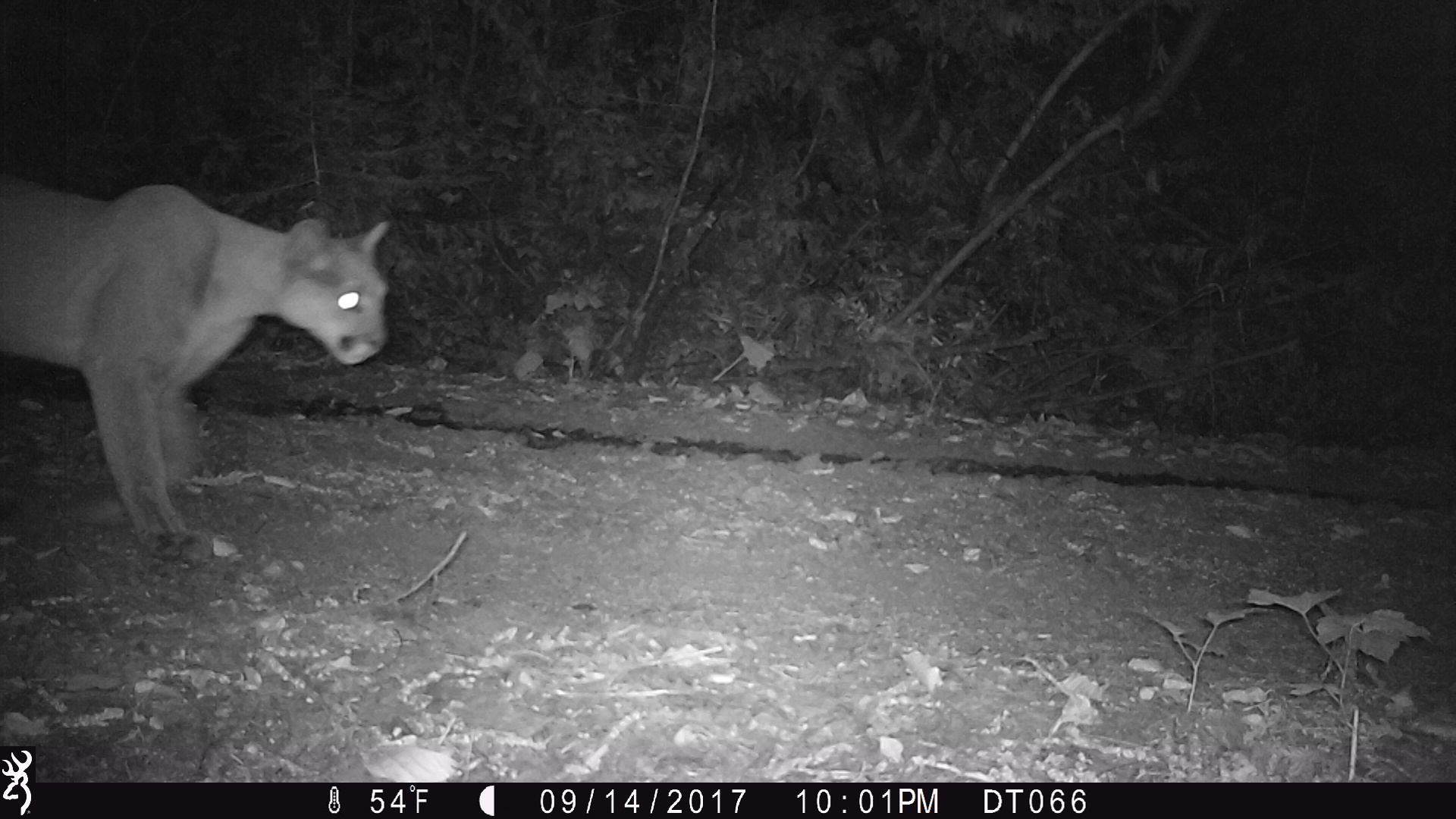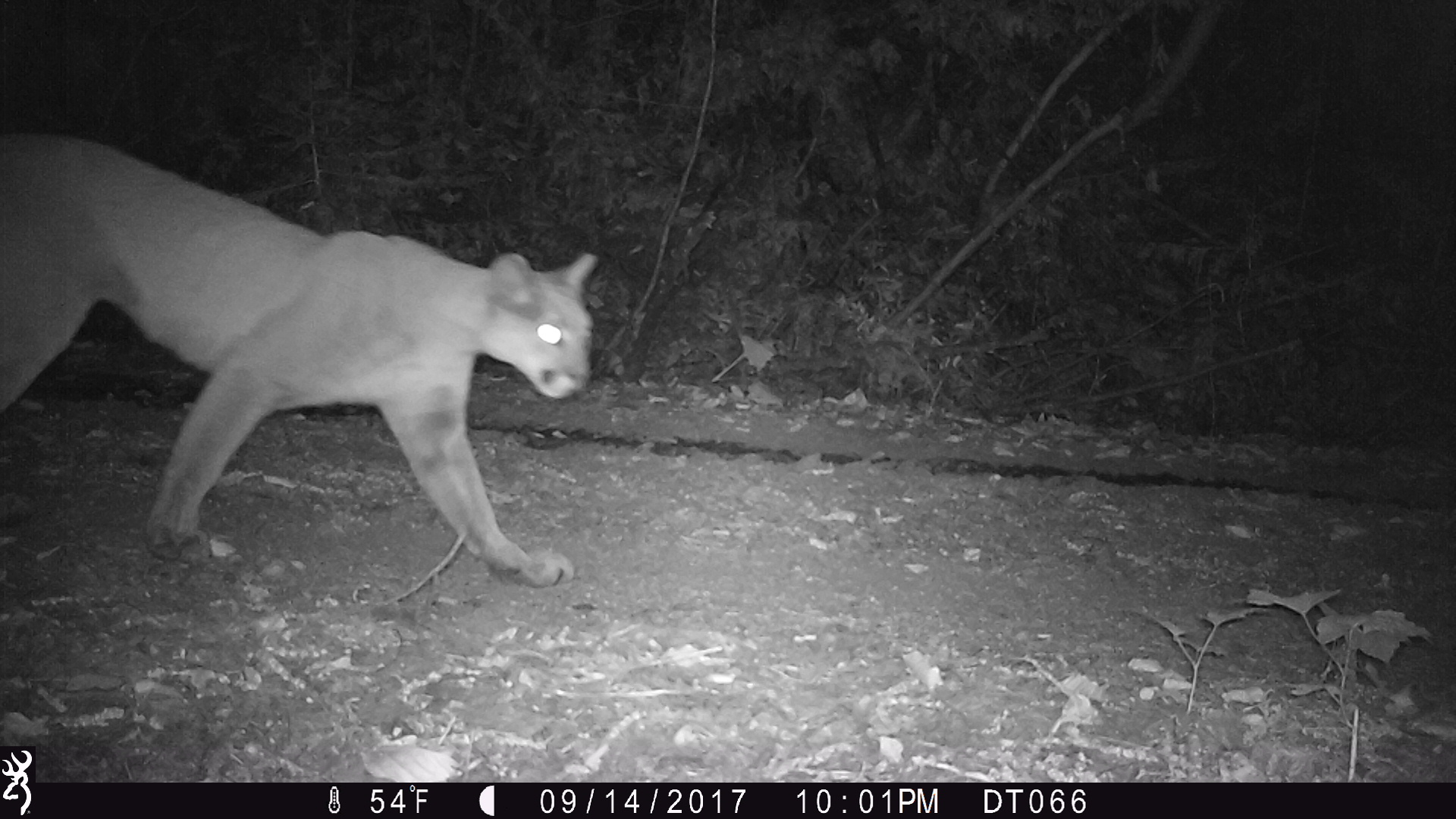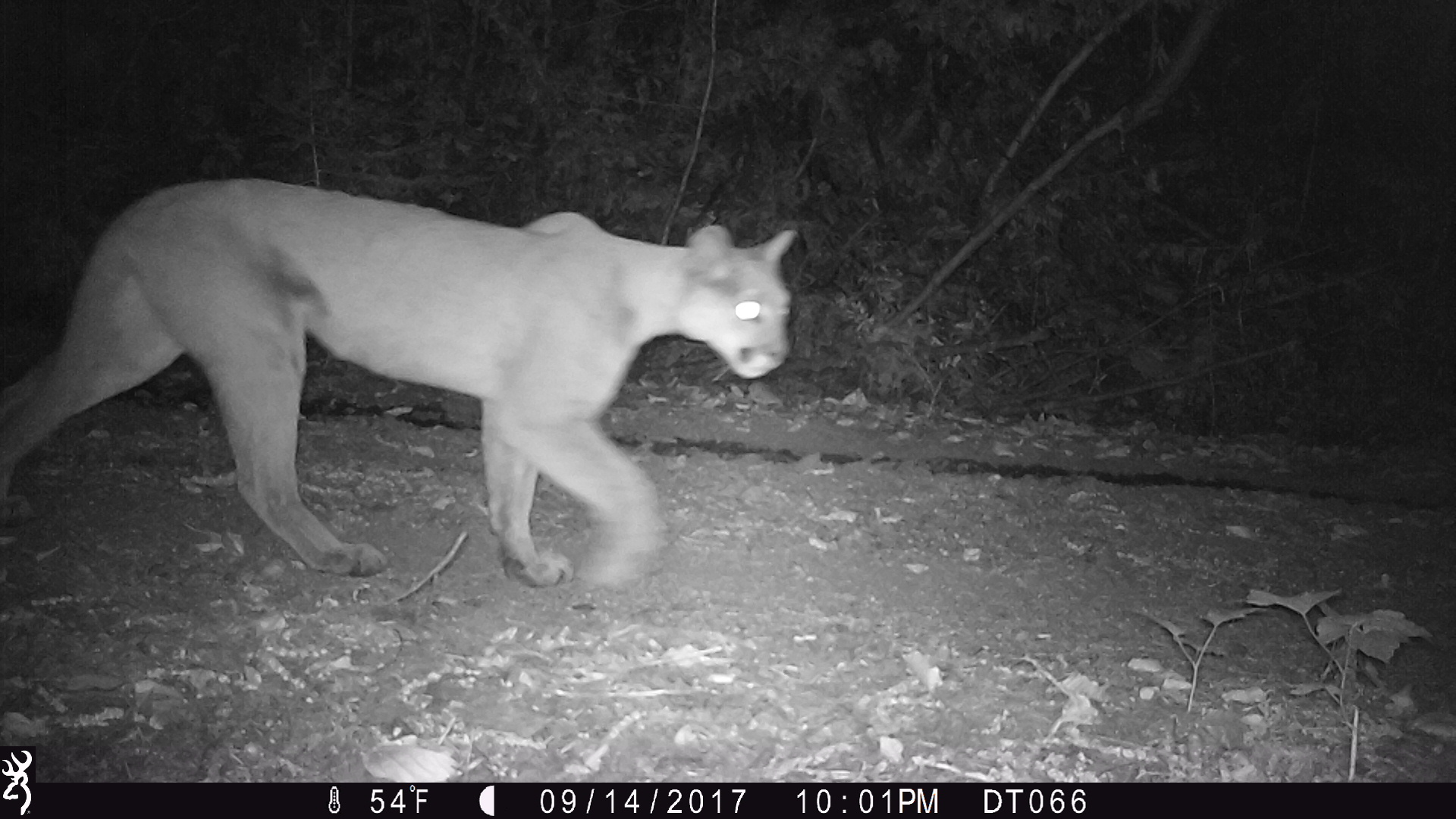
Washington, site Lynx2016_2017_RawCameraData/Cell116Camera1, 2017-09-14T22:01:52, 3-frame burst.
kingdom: Animalia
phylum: Chordata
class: Mammalia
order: Carnivora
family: Felidae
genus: Puma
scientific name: Puma concolor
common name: mountain lion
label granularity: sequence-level